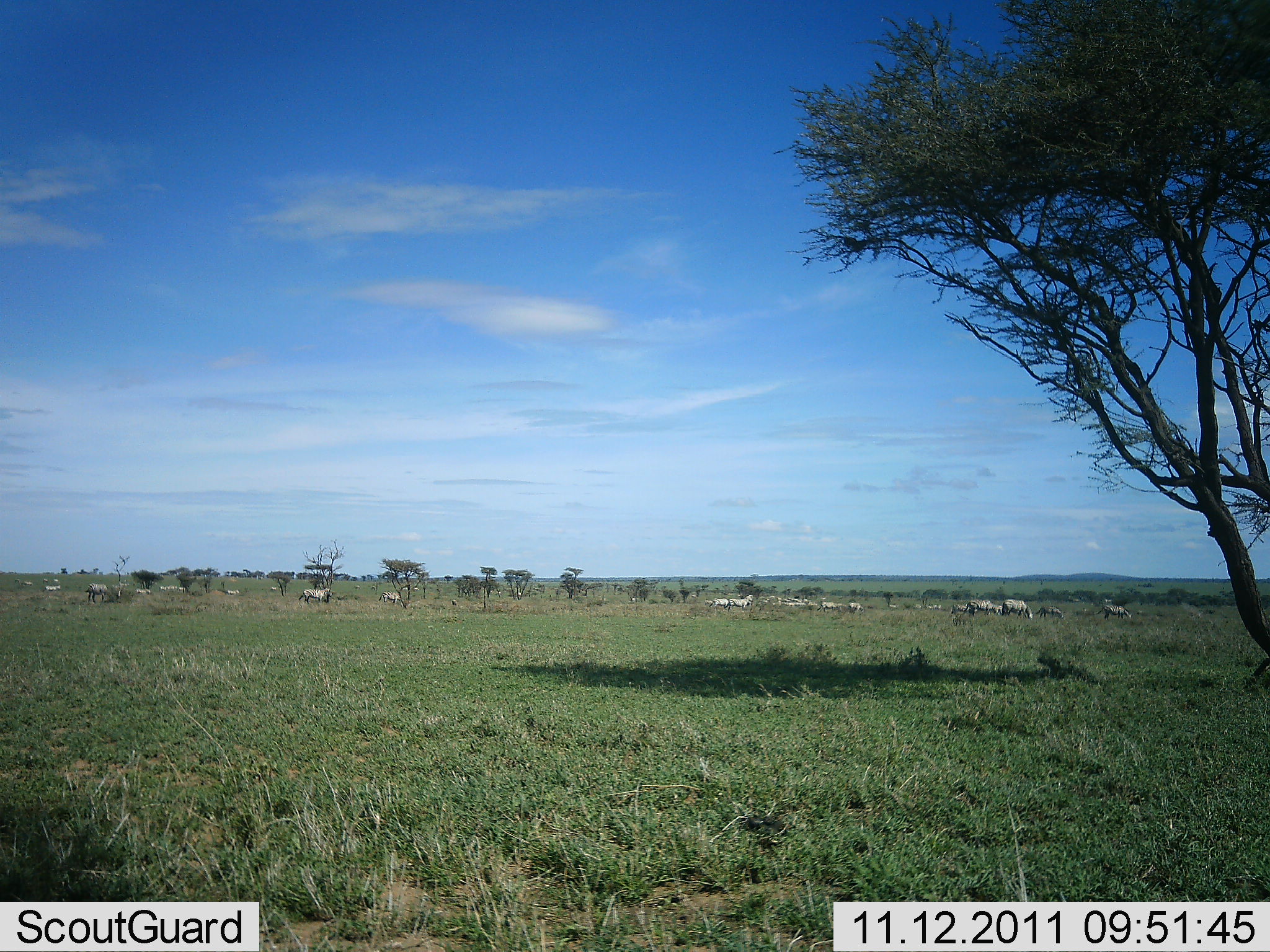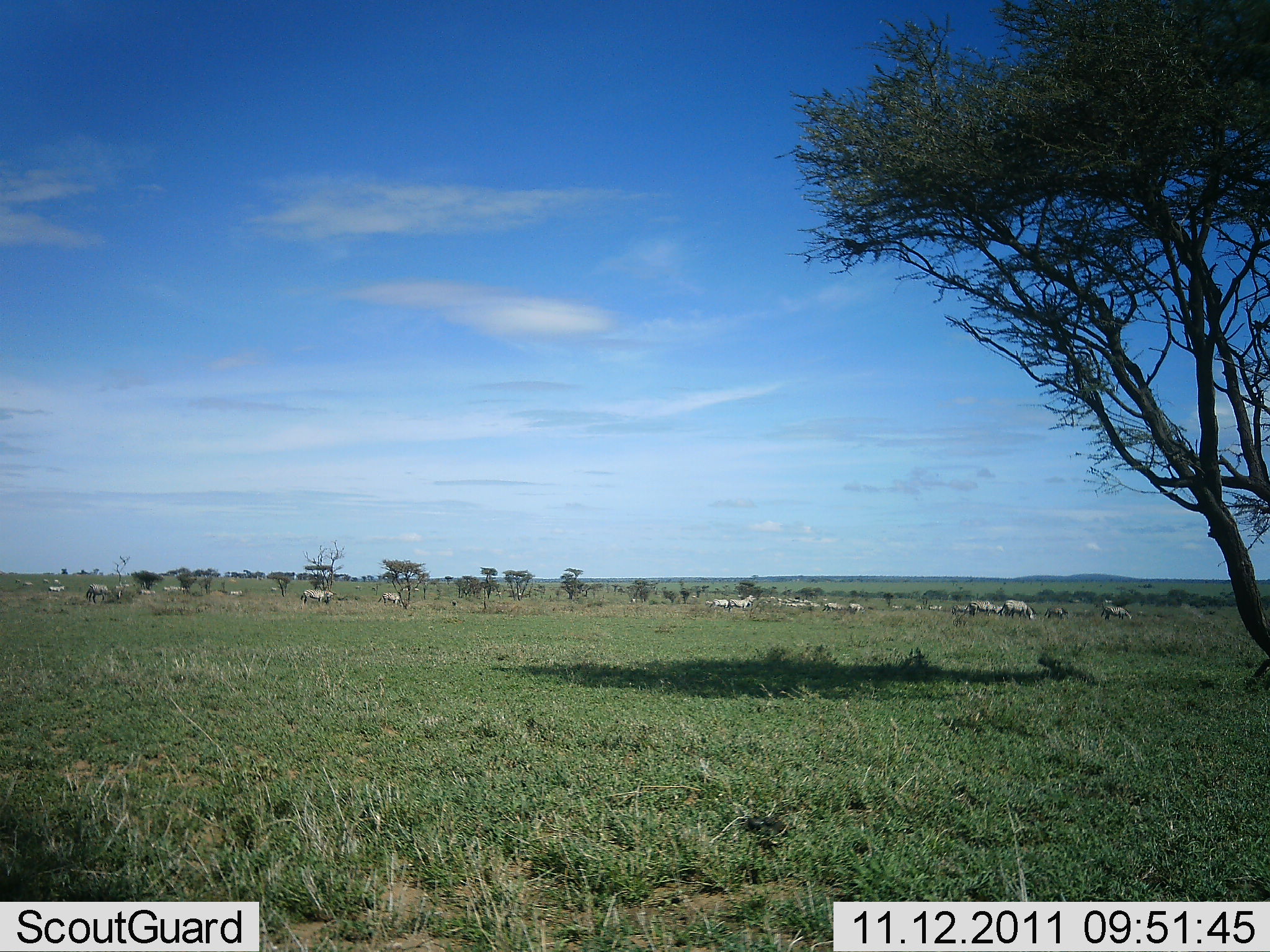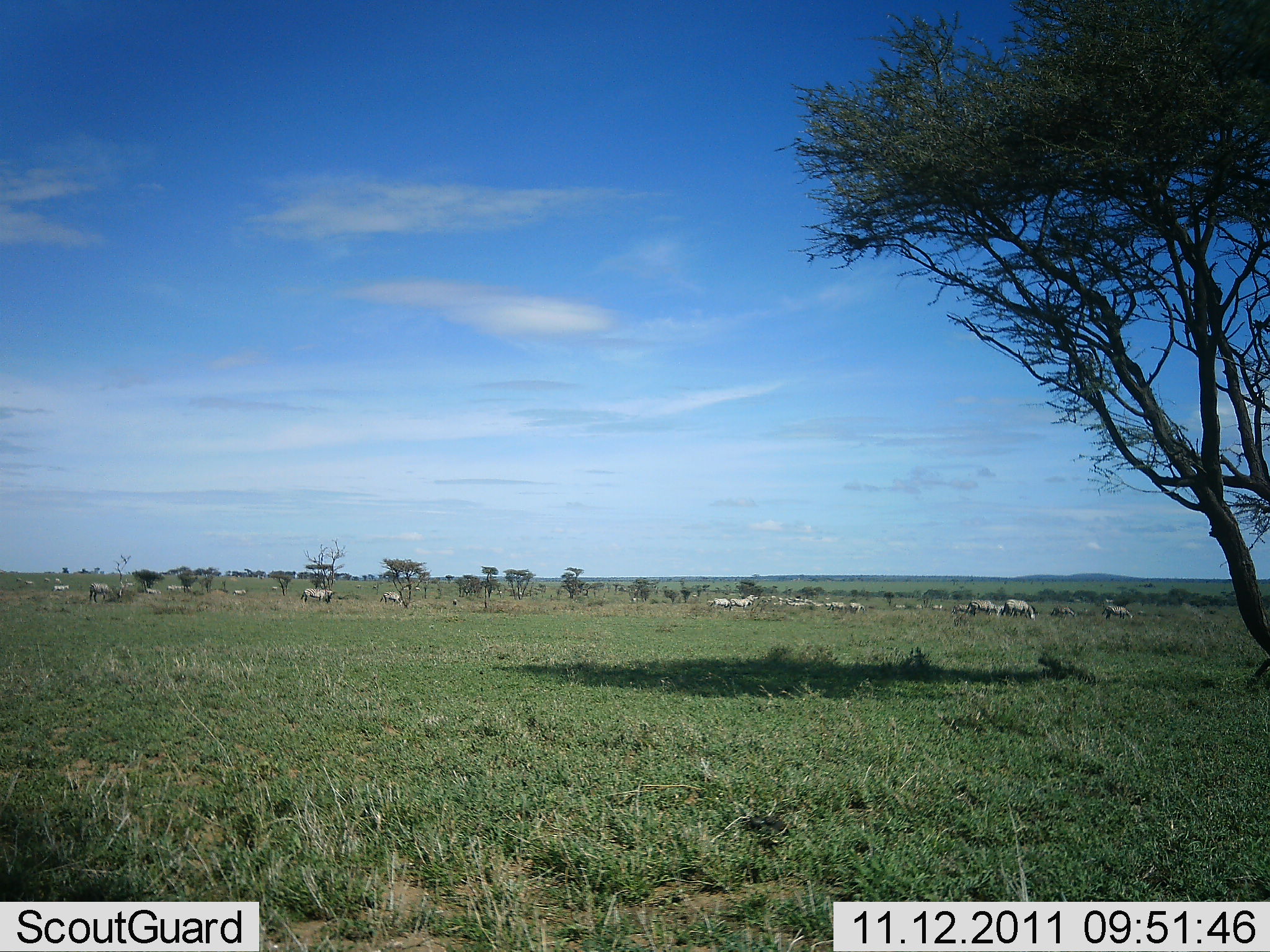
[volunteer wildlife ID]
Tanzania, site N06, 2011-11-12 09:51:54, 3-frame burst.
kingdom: Animalia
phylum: Chordata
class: Mammalia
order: Perissodactyla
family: Equidae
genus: Equus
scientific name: Equus quagga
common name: plains zebra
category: zebra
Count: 11-50.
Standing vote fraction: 42%.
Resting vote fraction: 17%.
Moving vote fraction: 33%.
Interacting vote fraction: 8%.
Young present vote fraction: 0%.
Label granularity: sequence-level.